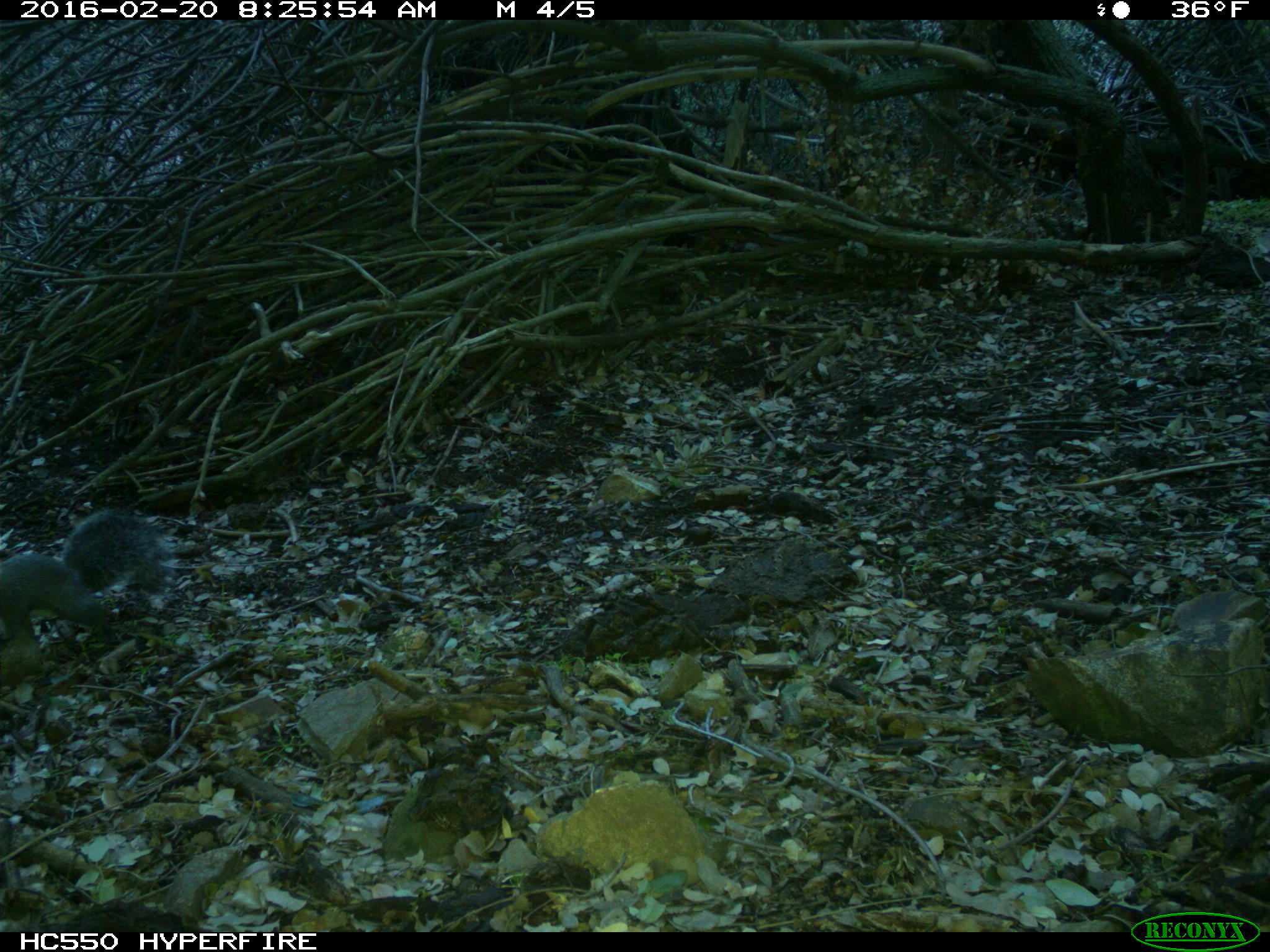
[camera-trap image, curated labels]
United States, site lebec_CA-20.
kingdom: Animalia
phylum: Chordata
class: Mammalia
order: Rodentia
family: Sciuridae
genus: Sciurus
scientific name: Sciurus carolinensis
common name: eastern gray squirrel